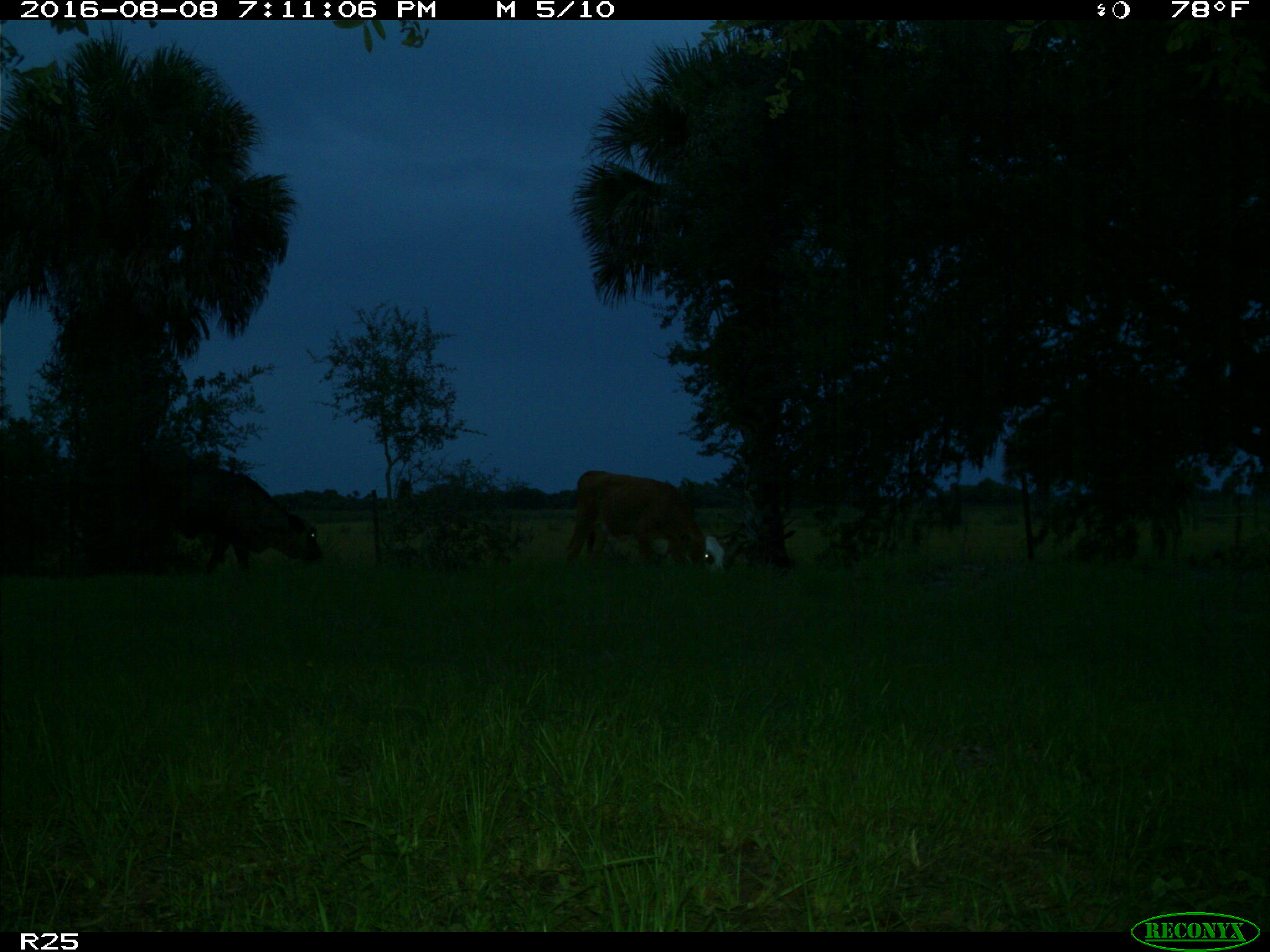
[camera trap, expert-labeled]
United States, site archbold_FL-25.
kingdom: Animalia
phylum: Chordata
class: Mammalia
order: Artiodactyla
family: Bovidae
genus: Bos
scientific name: Bos taurus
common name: domestic cow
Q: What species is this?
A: Bos taurus (domestic cow).